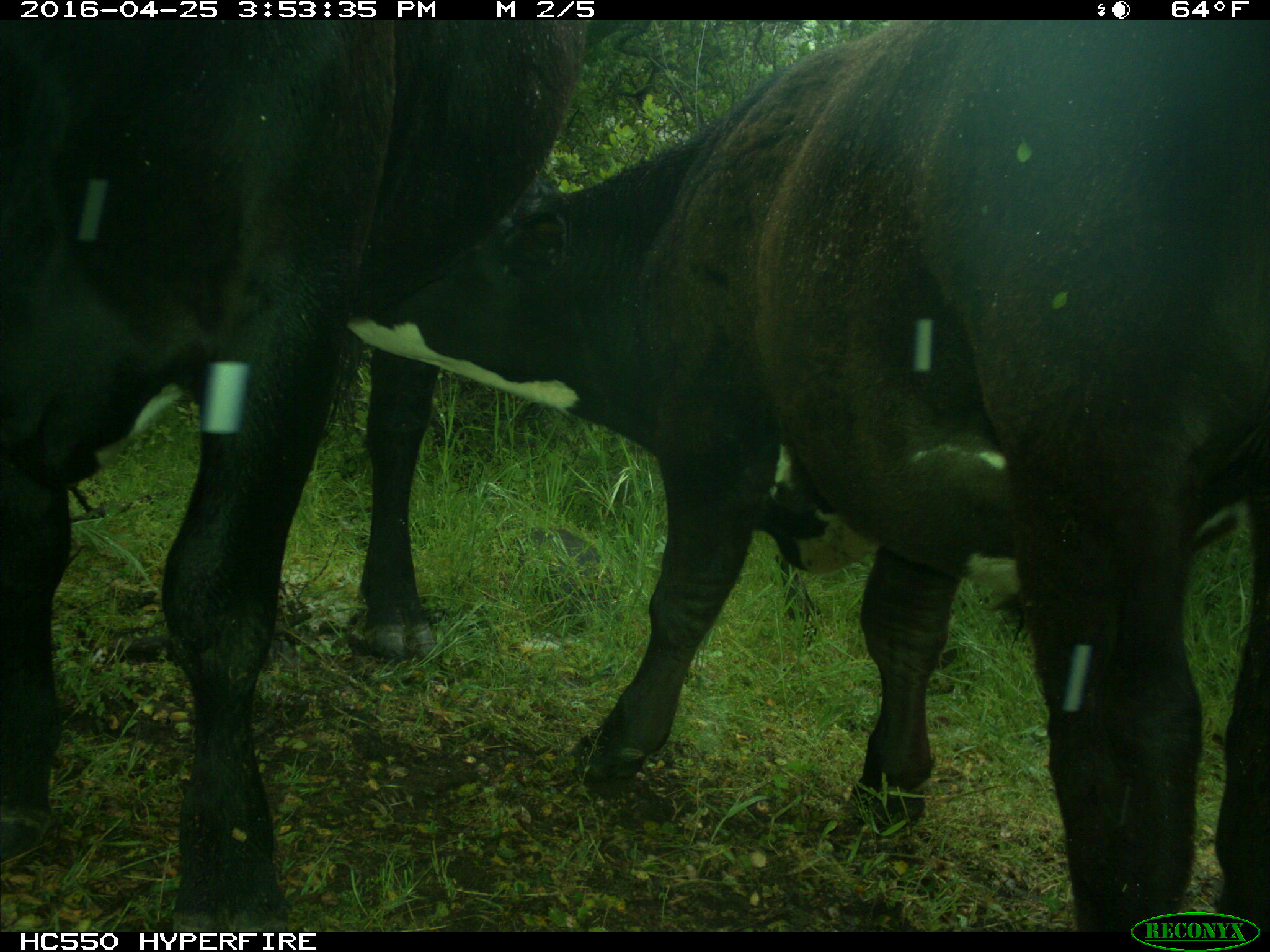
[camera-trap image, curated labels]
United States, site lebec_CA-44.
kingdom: Animalia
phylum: Chordata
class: Mammalia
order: Artiodactyla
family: Bovidae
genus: Bos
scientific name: Bos taurus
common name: domestic cow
Bos taurus (domestic cow).